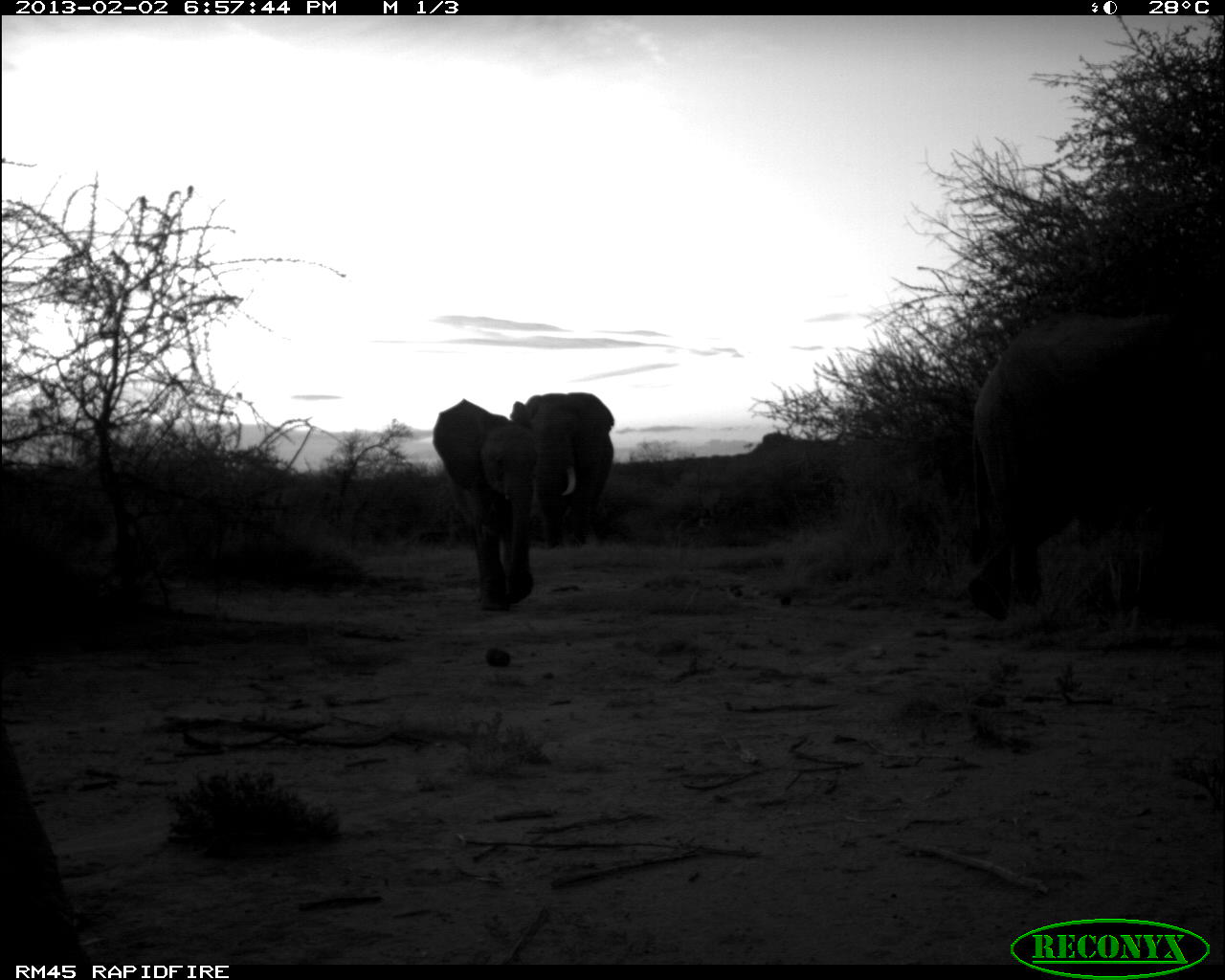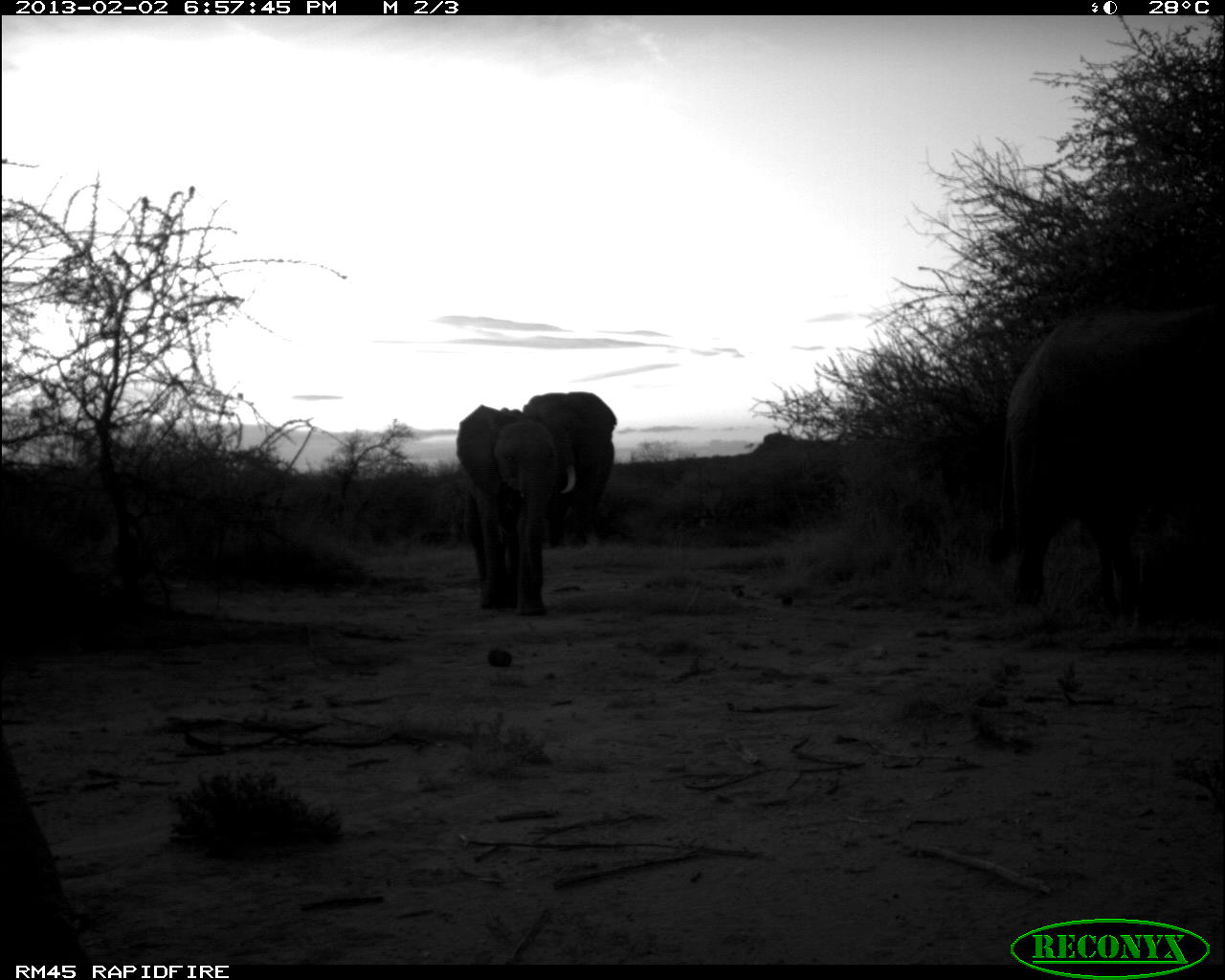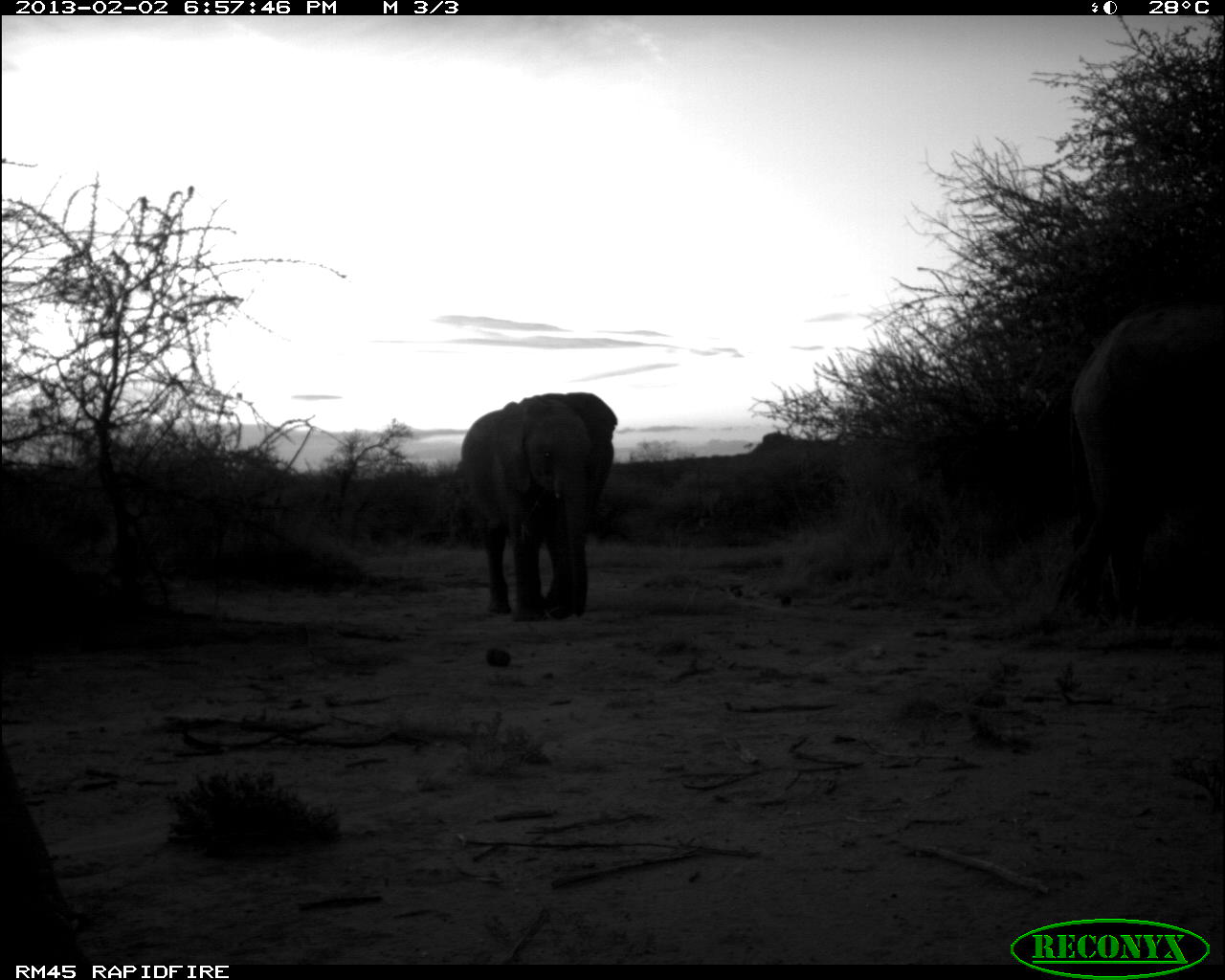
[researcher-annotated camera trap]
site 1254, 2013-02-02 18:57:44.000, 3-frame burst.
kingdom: Animalia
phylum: Chordata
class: Mammalia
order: Proboscidea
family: Elephantidae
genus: Loxodonta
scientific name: Loxodonta africana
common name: african bush elephant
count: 4